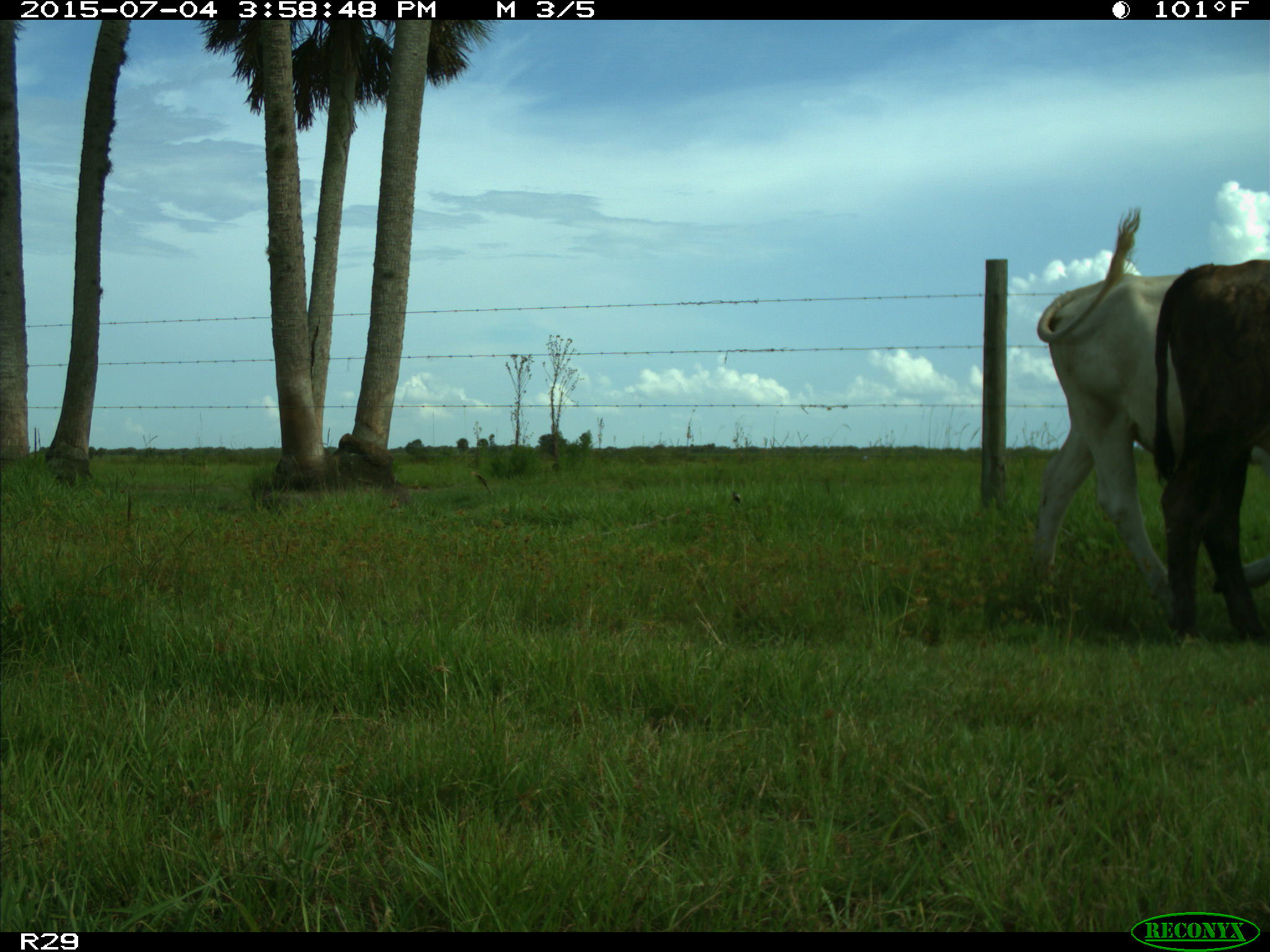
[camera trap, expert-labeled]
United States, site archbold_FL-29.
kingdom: Animalia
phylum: Chordata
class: Mammalia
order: Artiodactyla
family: Bovidae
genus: Bos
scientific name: Bos taurus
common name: domestic cow